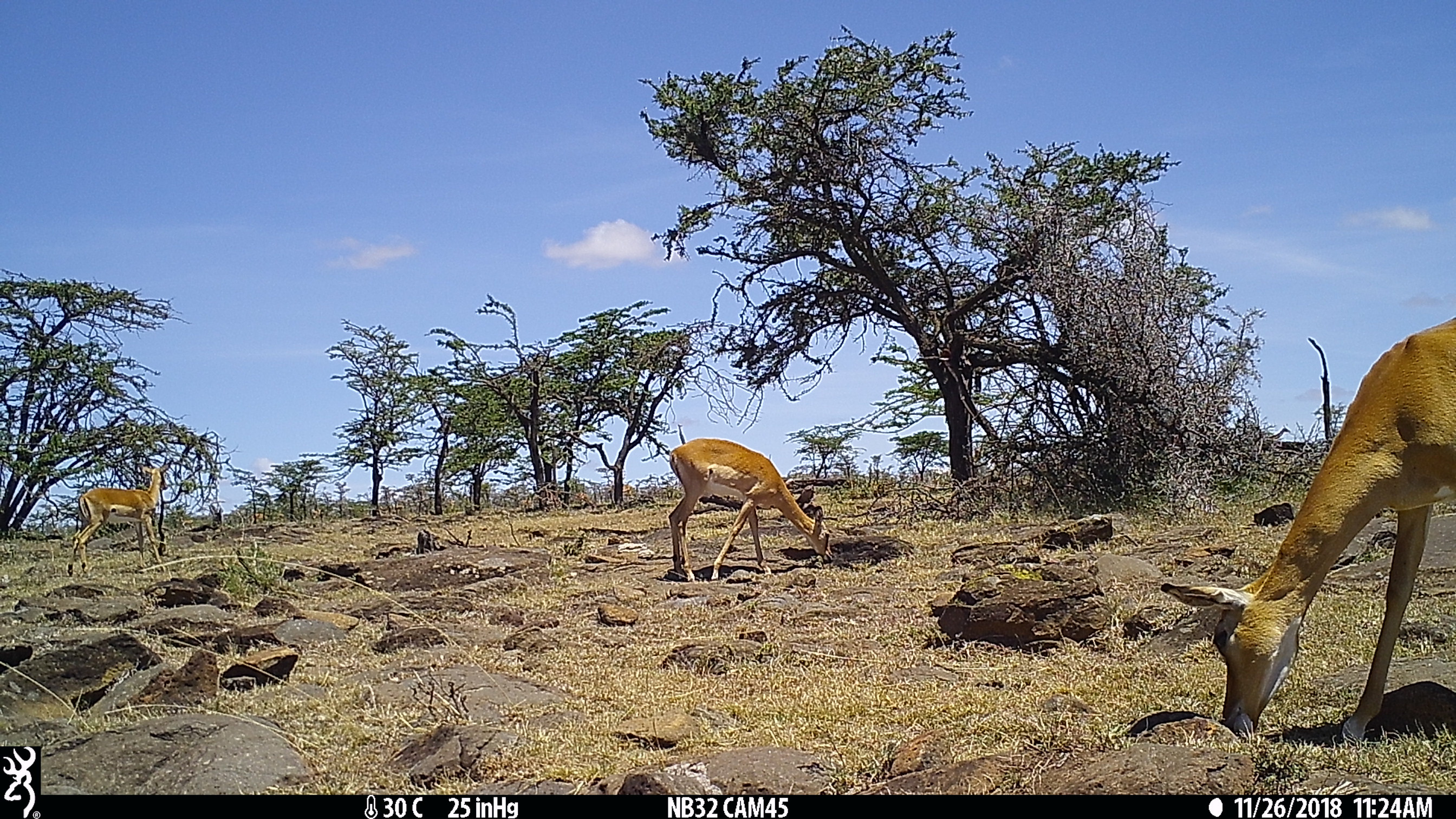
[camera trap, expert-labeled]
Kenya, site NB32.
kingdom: Animalia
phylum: Chordata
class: Mammalia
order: Artiodactyla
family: Bovidae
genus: Aepyceros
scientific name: Aepyceros melampus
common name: impala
Impala (Aepyceros melampus).